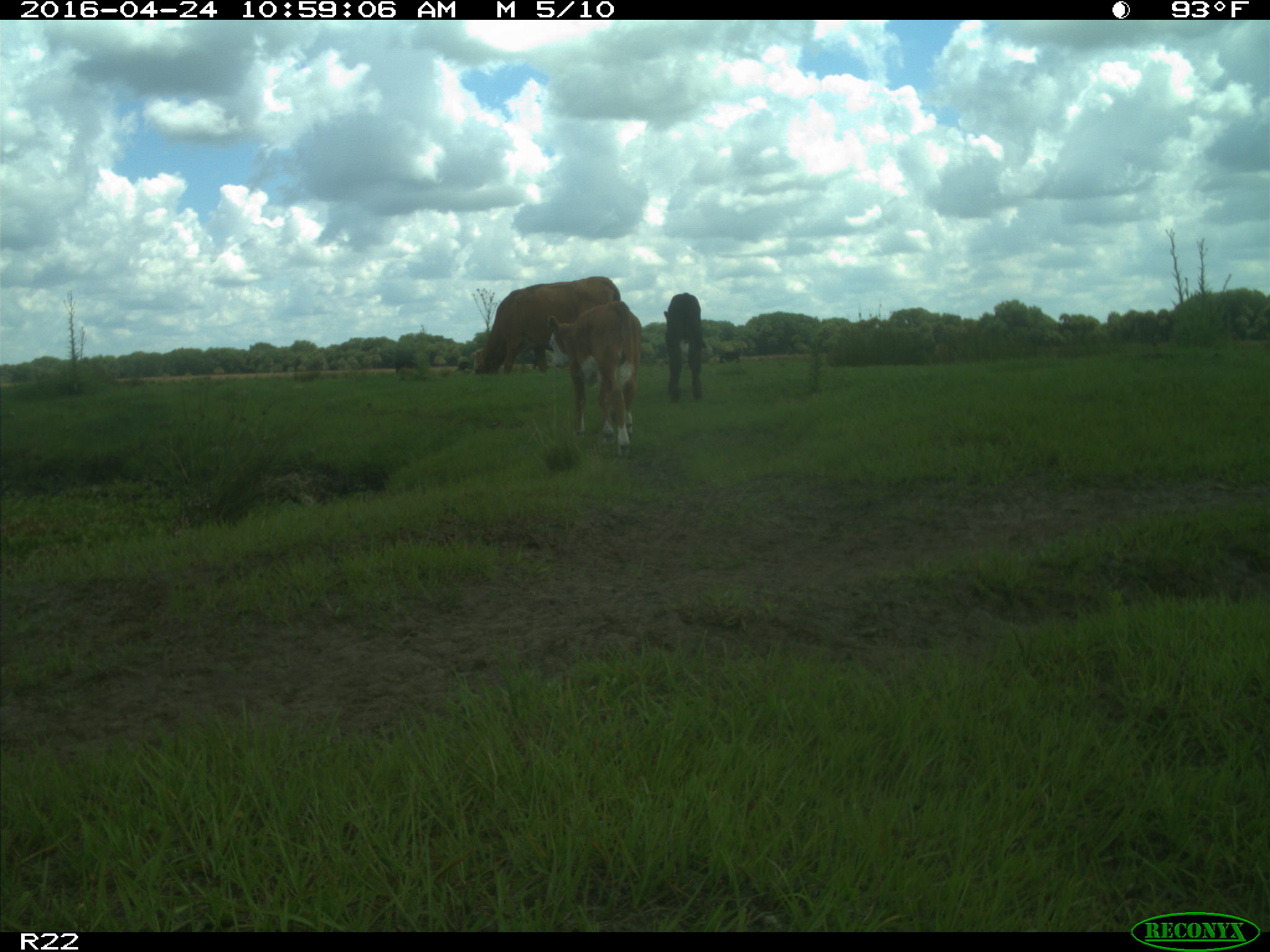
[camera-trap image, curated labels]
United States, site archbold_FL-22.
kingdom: Animalia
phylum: Chordata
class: Mammalia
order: Artiodactyla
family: Bovidae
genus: Bos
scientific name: Bos taurus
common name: domestic cow